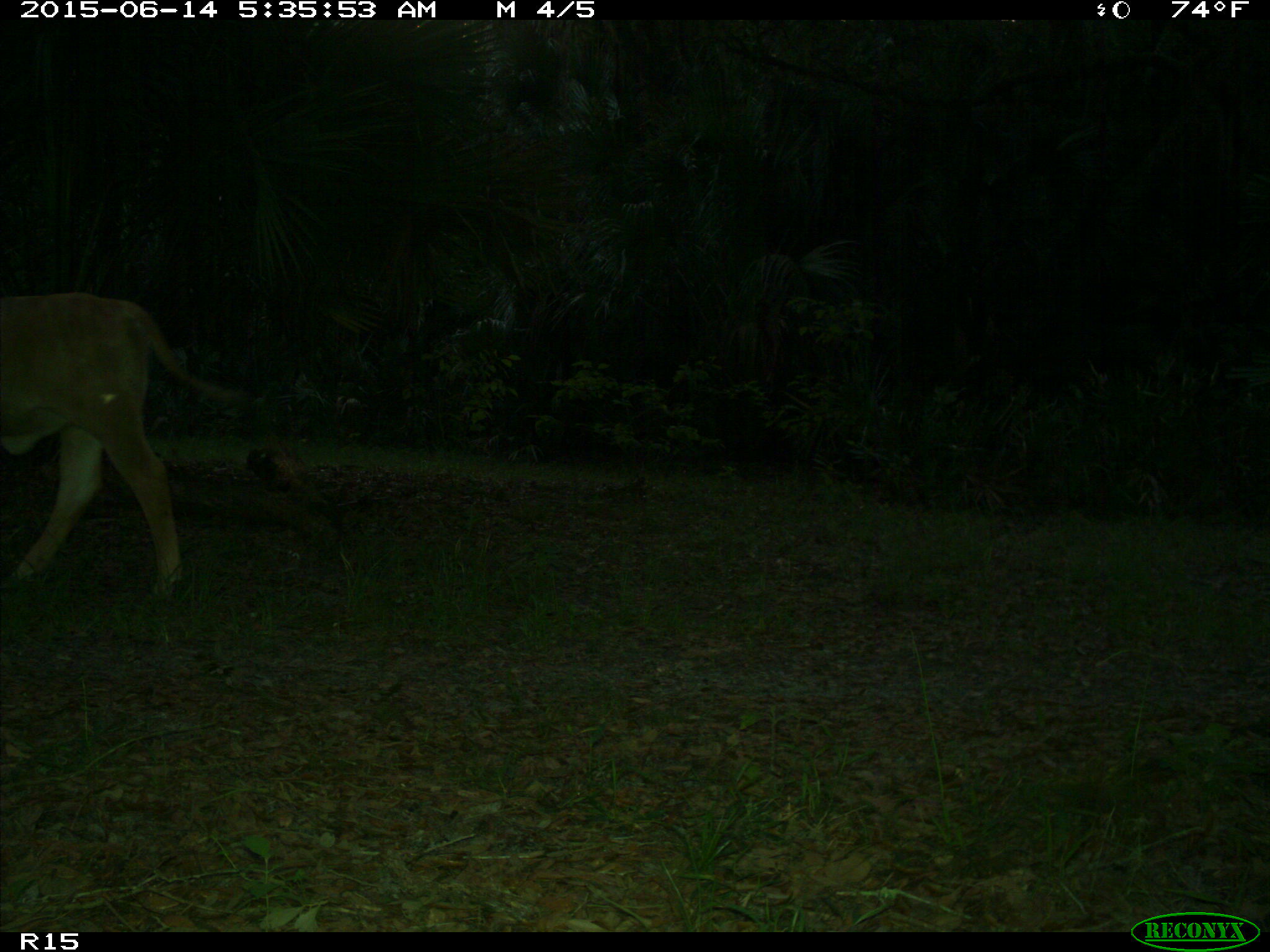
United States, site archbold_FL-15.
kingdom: Animalia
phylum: Chordata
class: Mammalia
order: Artiodactyla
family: Bovidae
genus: Bos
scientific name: Bos taurus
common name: domestic cow